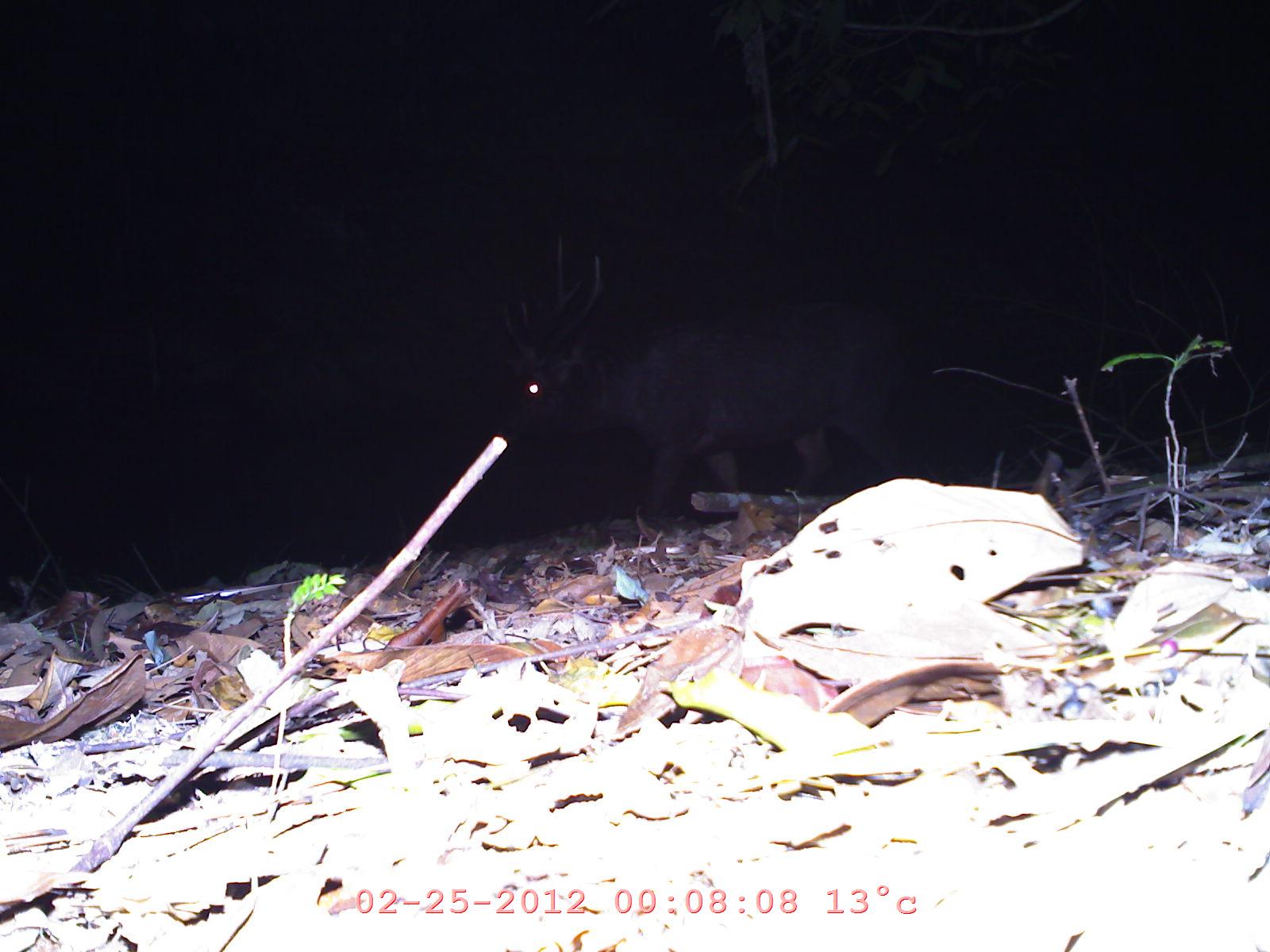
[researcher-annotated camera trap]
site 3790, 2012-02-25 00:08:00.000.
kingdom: Animalia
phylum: Chordata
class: Mammalia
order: Artiodactyla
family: Cervidae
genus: Rusa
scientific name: Rusa unicolor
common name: sambar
Rusa unicolor (sambar), count 1.